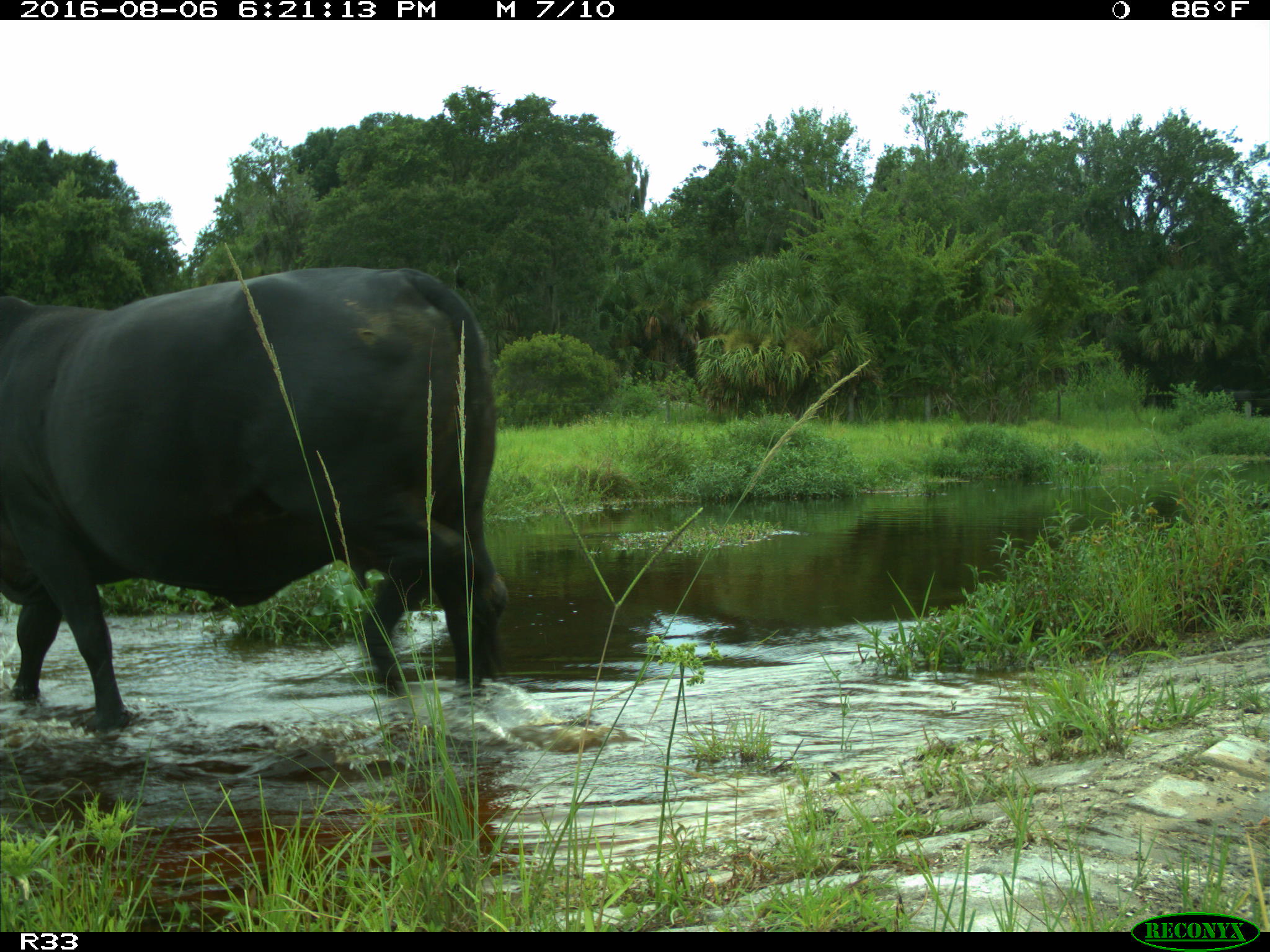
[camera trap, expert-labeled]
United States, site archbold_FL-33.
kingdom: Animalia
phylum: Chordata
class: Mammalia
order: Artiodactyla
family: Bovidae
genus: Bos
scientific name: Bos taurus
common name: domestic cow